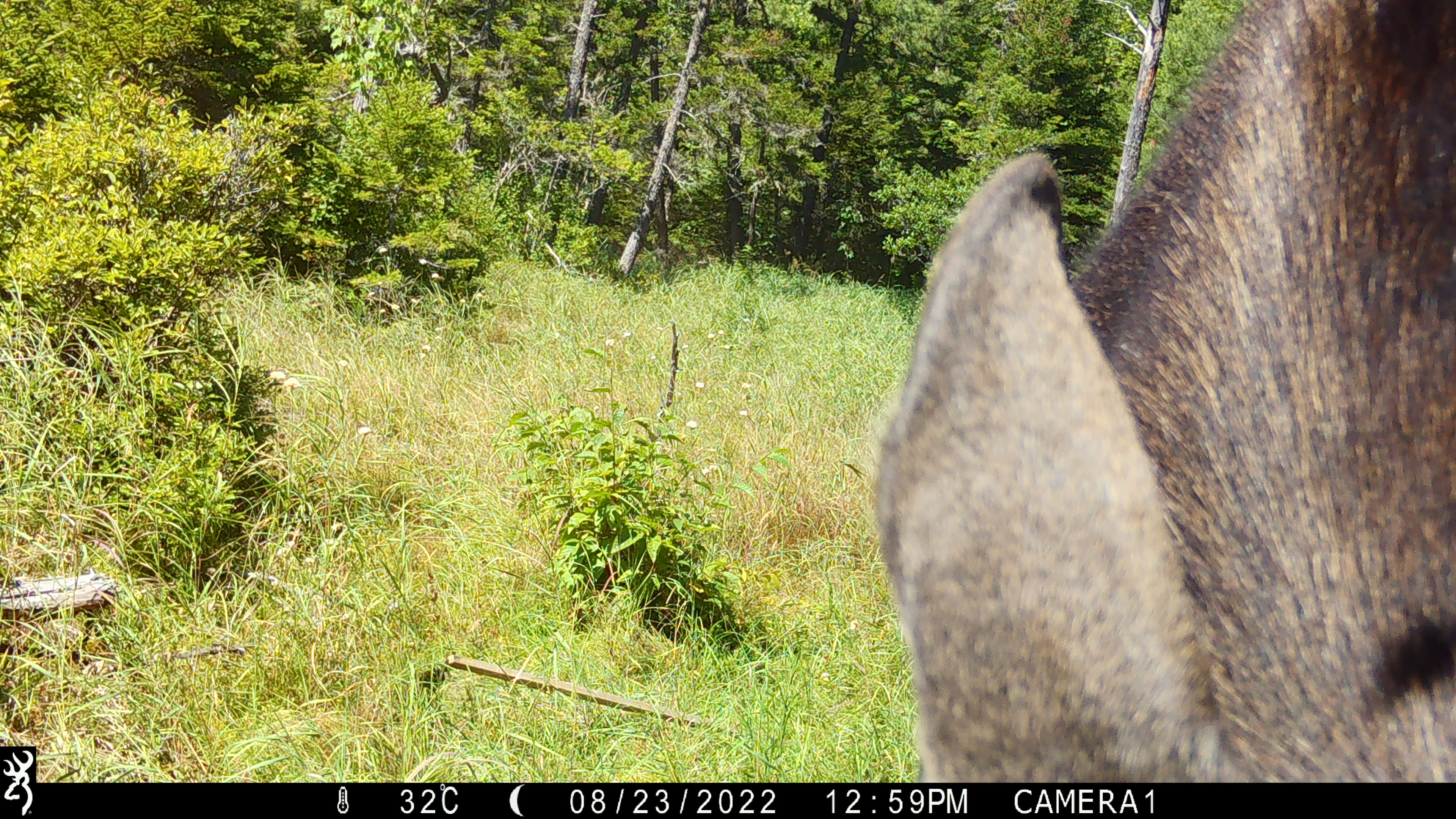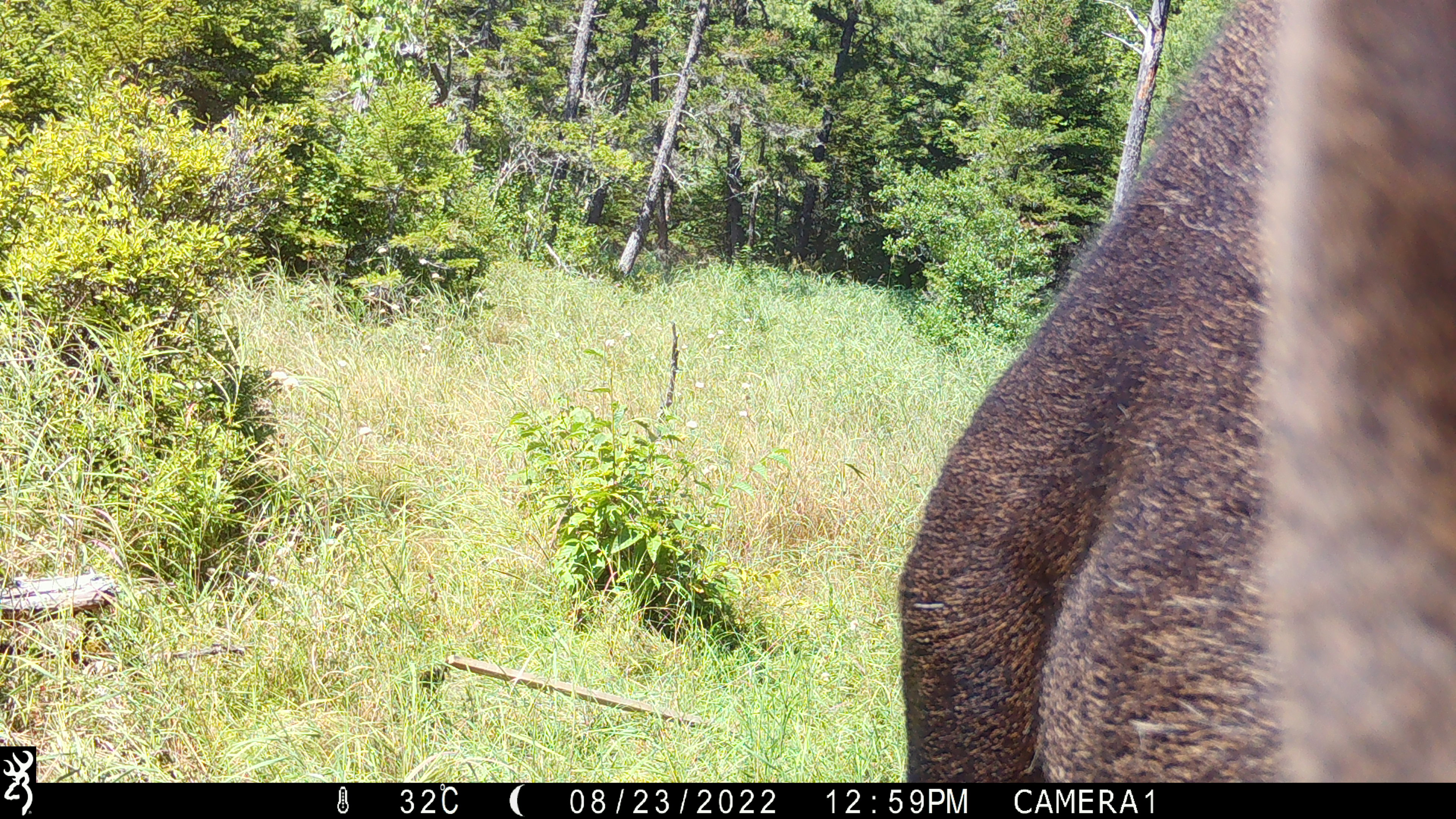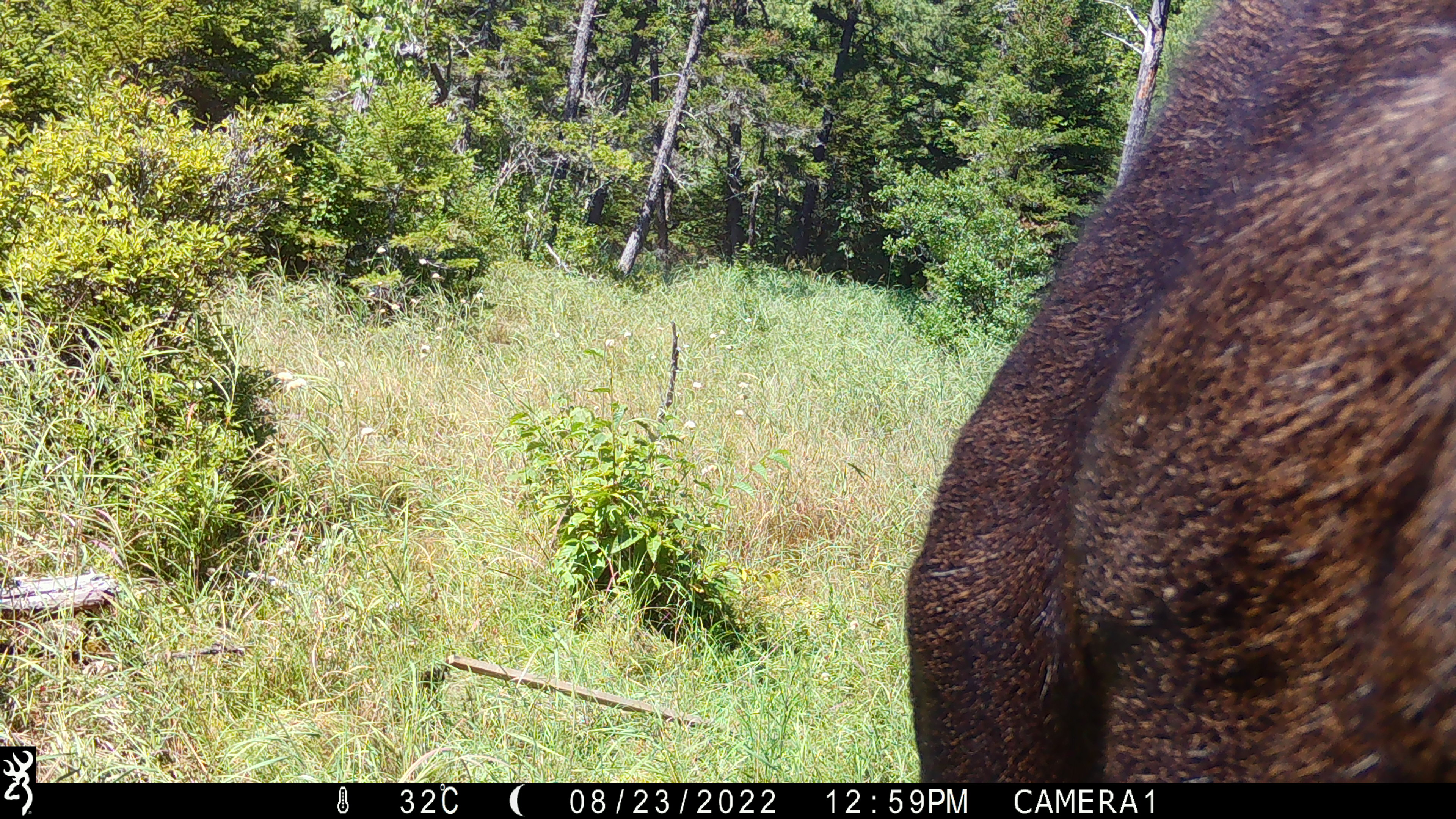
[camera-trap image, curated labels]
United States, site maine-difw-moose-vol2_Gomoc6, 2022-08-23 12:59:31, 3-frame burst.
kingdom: Animalia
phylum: Chordata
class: Mammalia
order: Artiodactyla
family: Cervidae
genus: Alces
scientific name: Alces alces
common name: moose